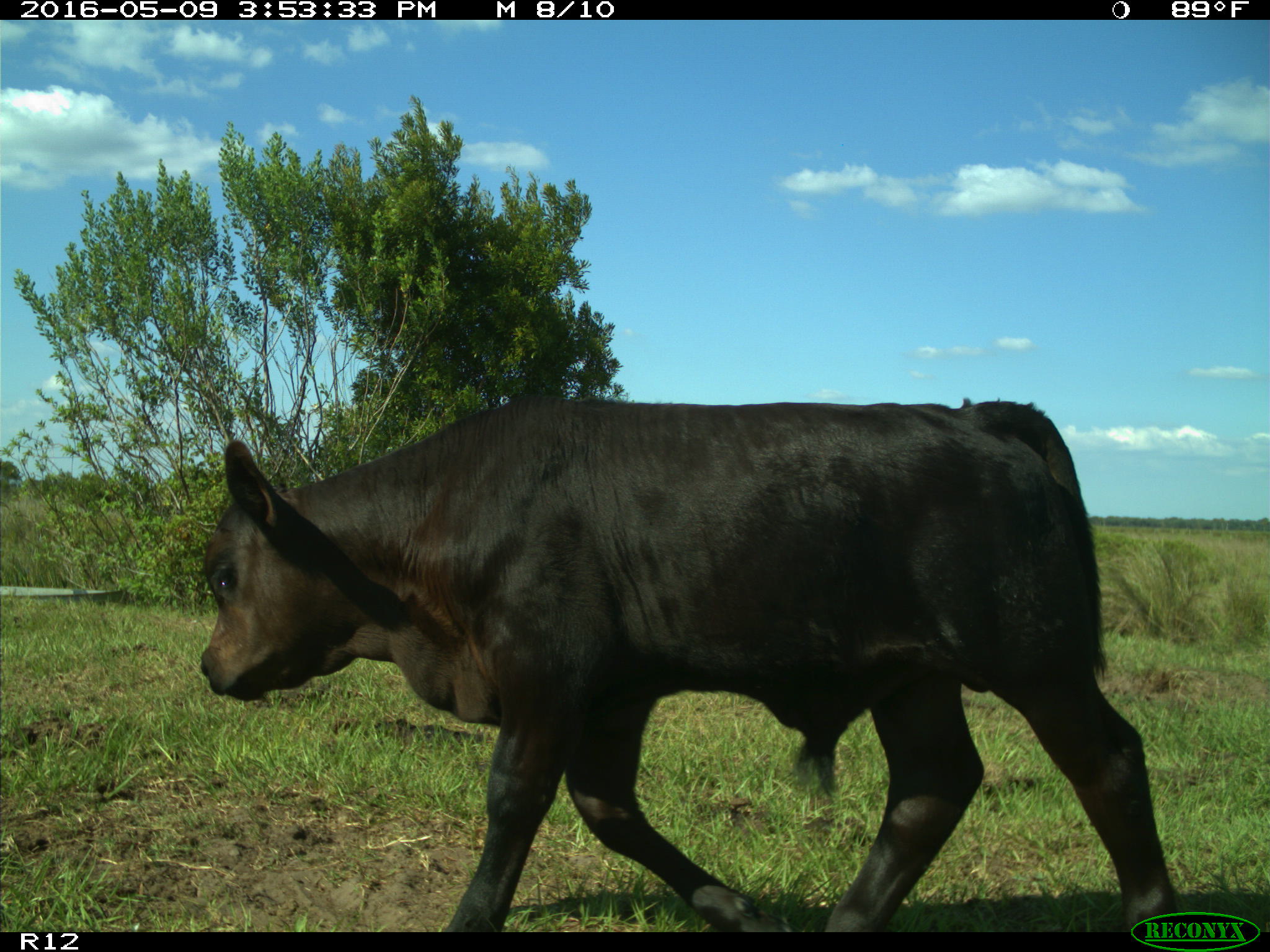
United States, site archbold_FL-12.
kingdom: Animalia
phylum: Chordata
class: Mammalia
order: Artiodactyla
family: Bovidae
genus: Bos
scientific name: Bos taurus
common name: domestic cow